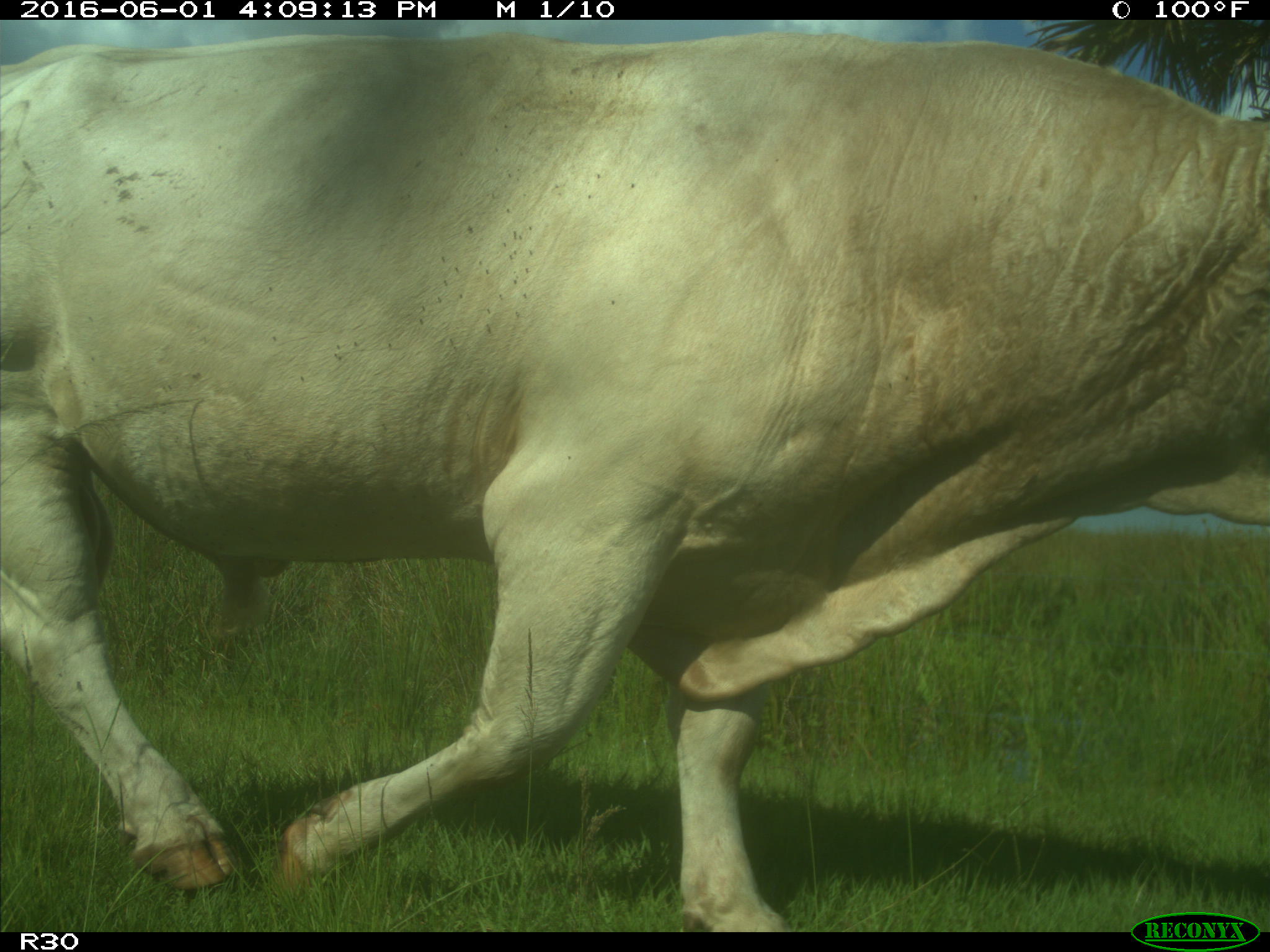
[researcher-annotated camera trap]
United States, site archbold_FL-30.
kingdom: Animalia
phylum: Chordata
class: Mammalia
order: Artiodactyla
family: Bovidae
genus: Bos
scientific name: Bos taurus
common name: domestic cow